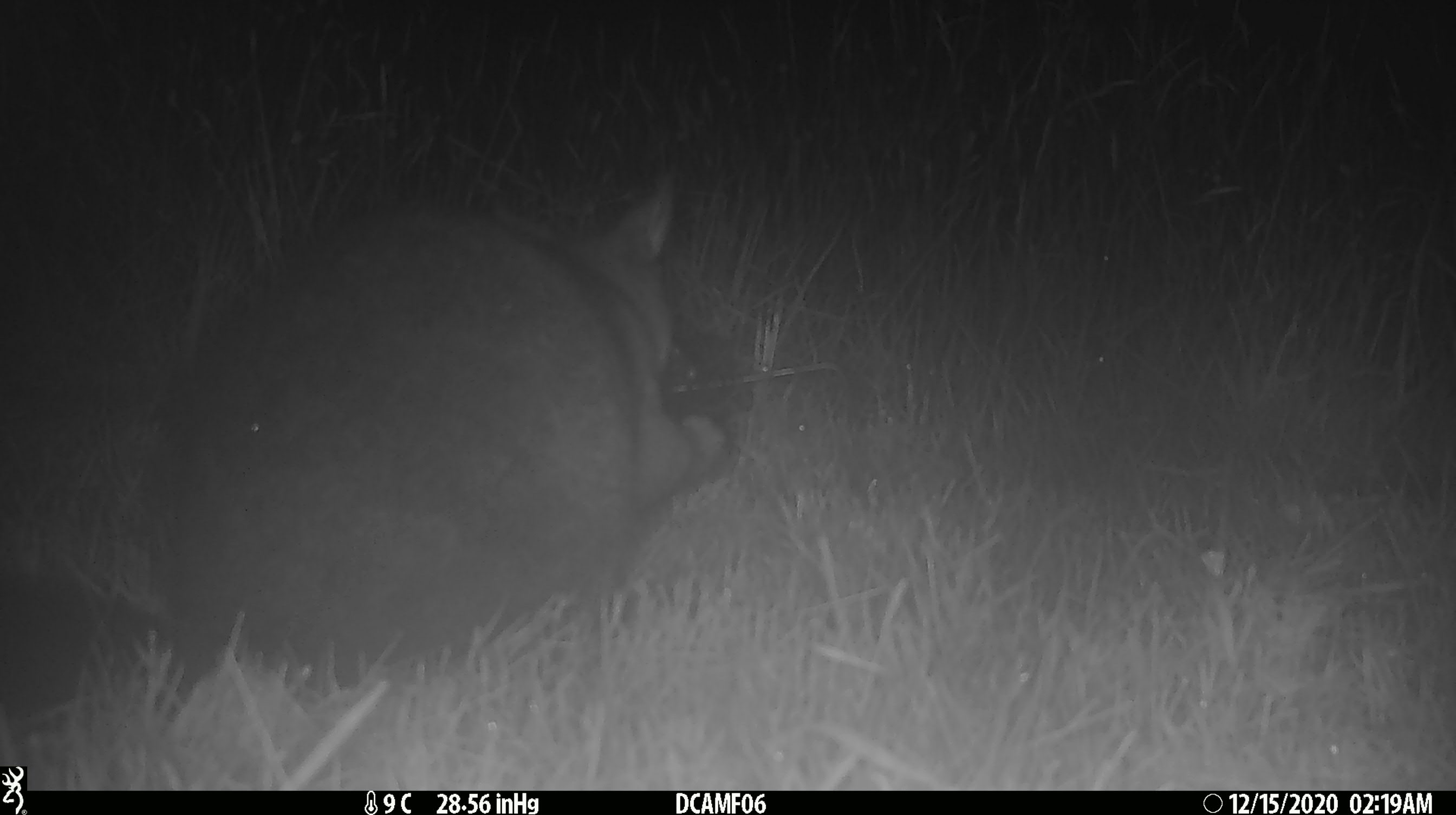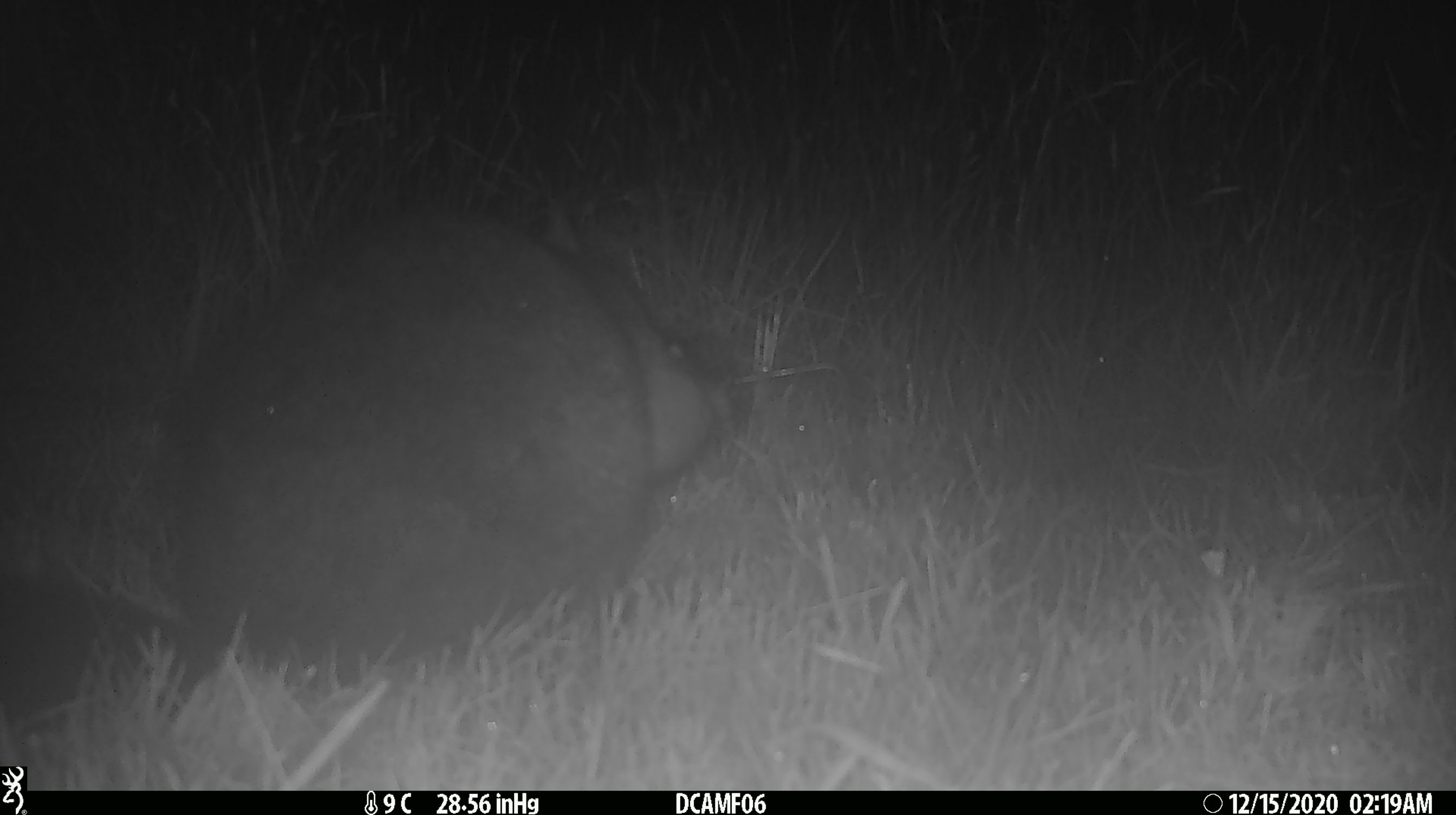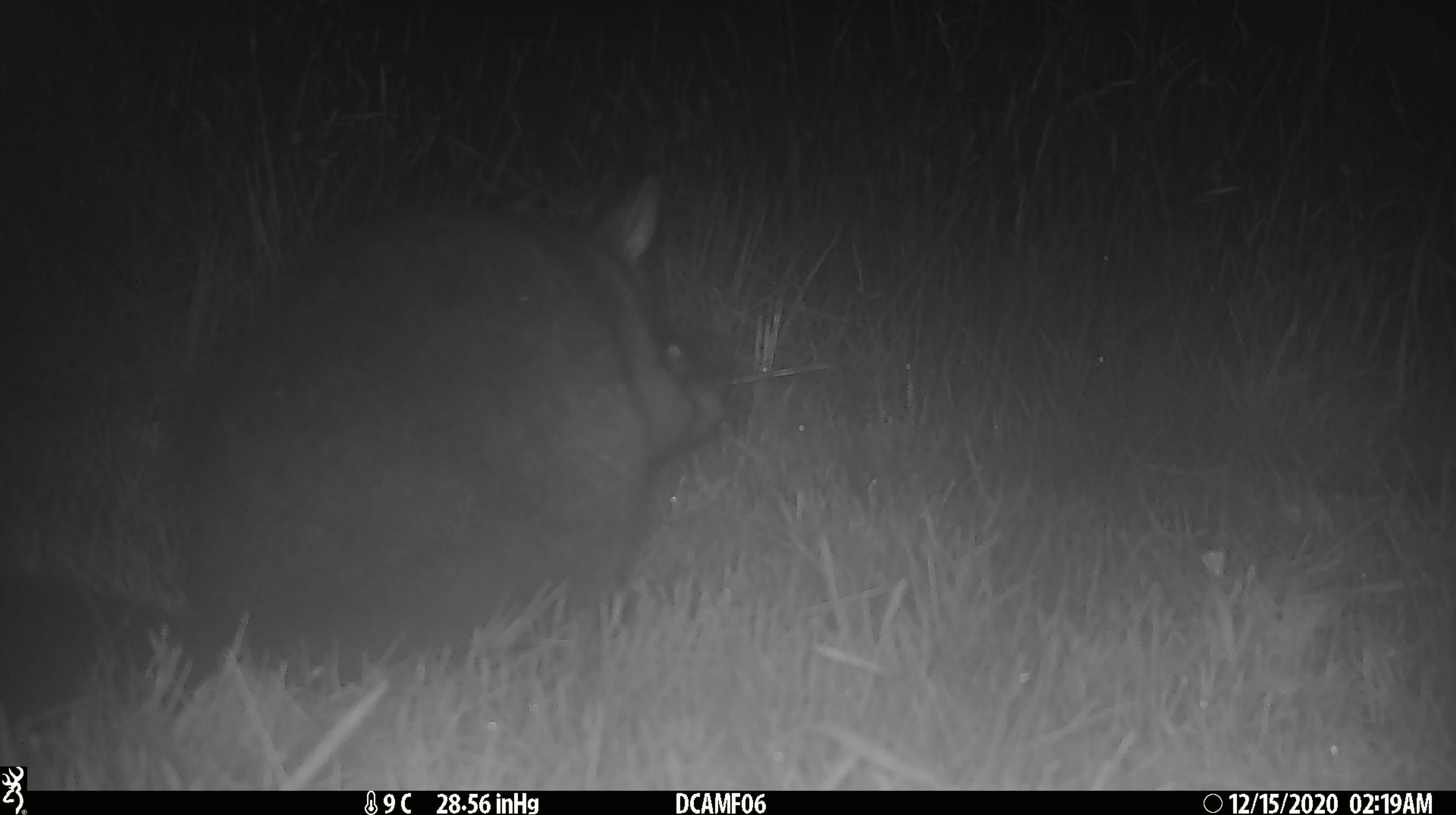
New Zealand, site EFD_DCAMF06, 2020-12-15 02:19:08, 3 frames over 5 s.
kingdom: Animalia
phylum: Chordata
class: Mammalia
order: Diprotodontia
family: Phalangeridae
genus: Trichosurus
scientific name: Trichosurus vulpecula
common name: common brushtail possum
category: possum